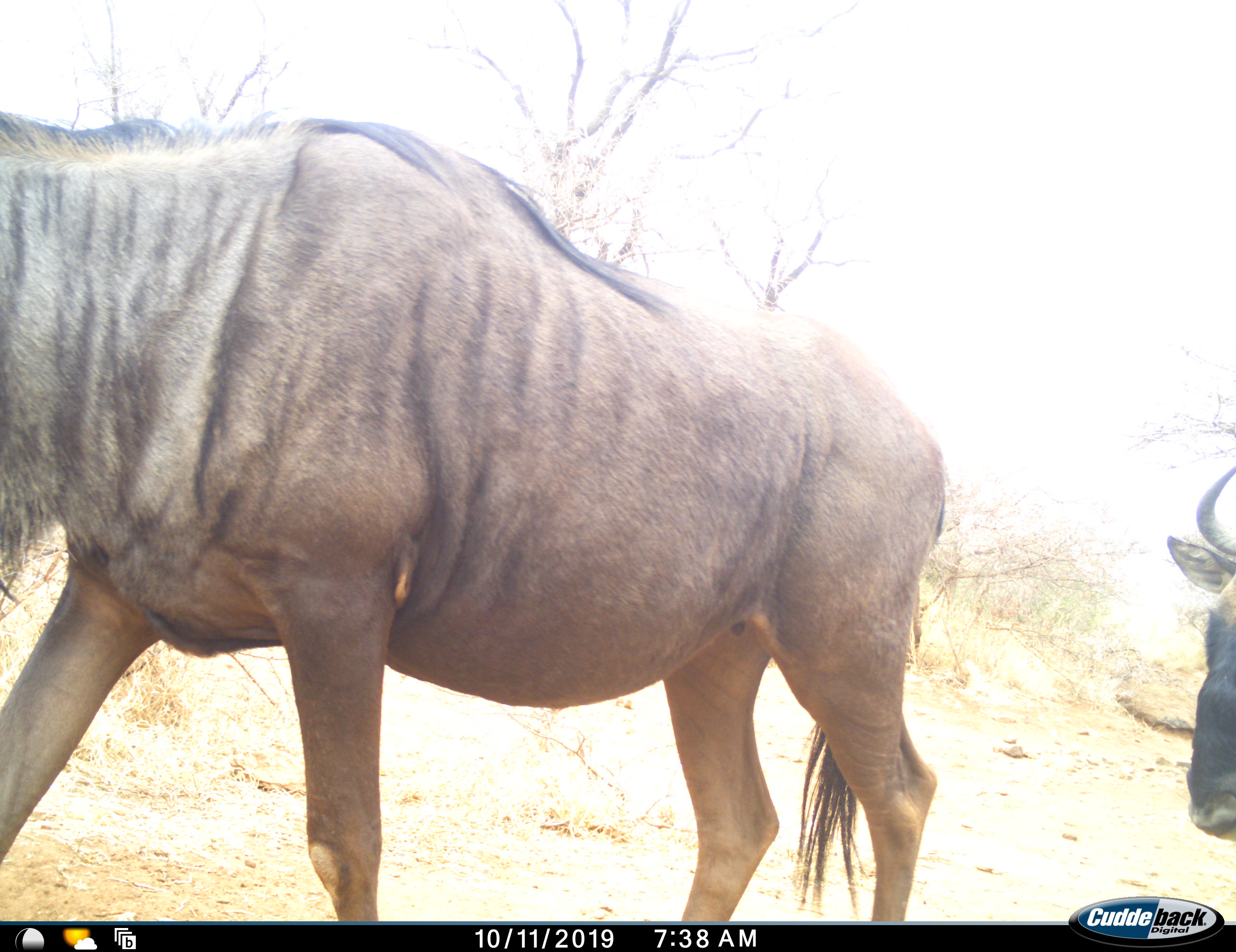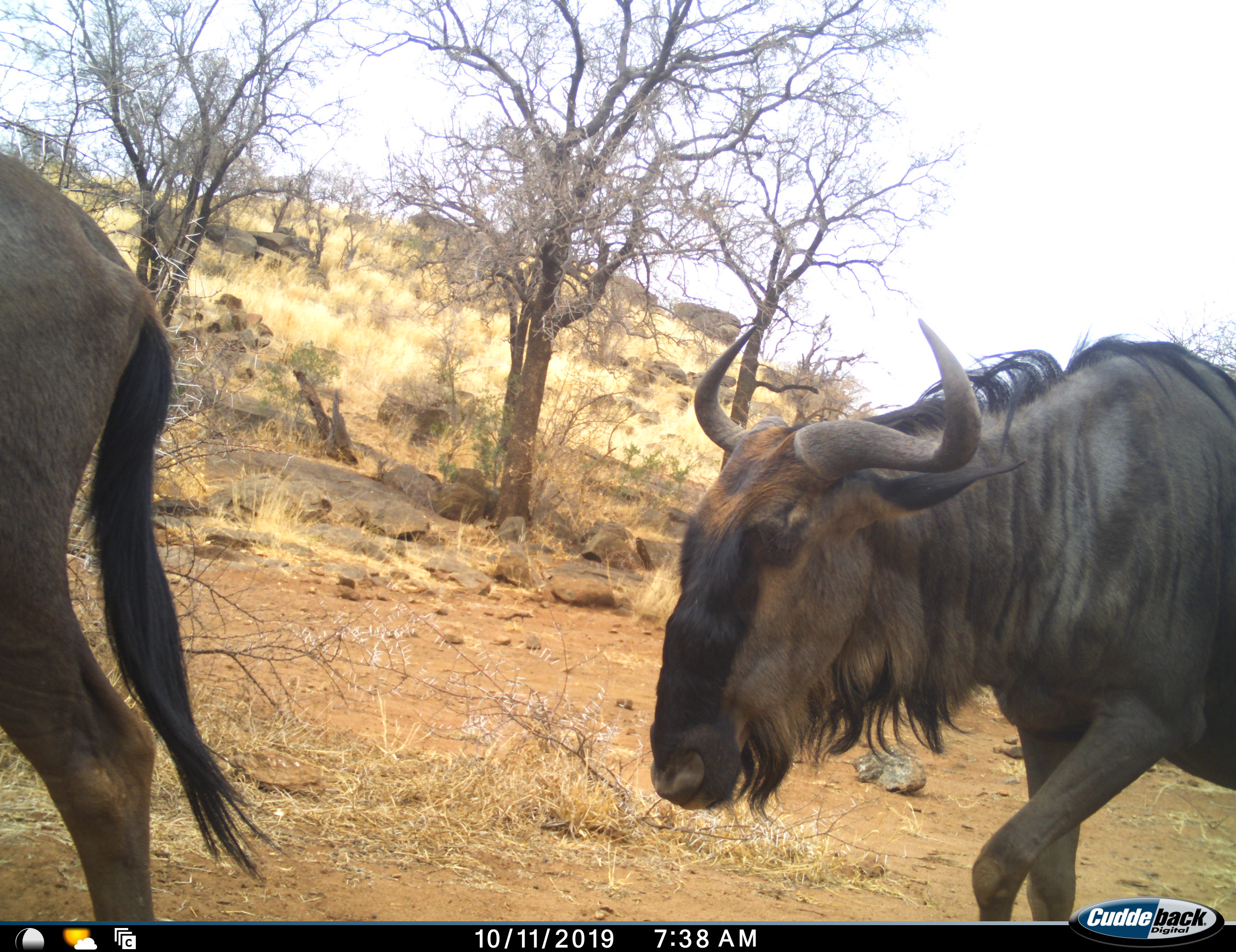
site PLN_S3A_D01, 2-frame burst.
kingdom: Animalia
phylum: Chordata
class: Mammalia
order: Artiodactyla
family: Bovidae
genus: Connochaetes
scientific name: Connochaetes taurinus taurinus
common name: blue wildebeest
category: wildebeestblue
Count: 2.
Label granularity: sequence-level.